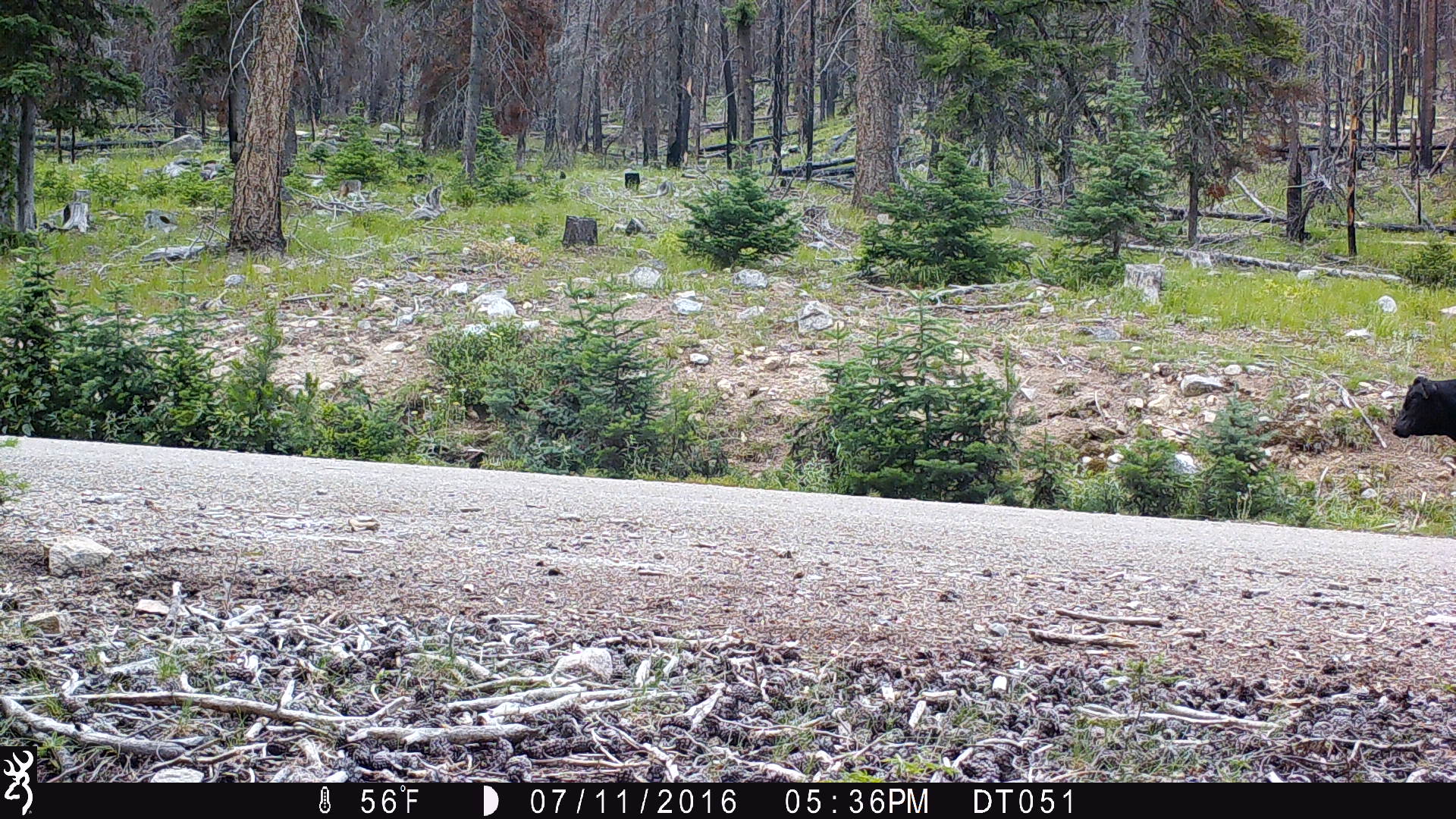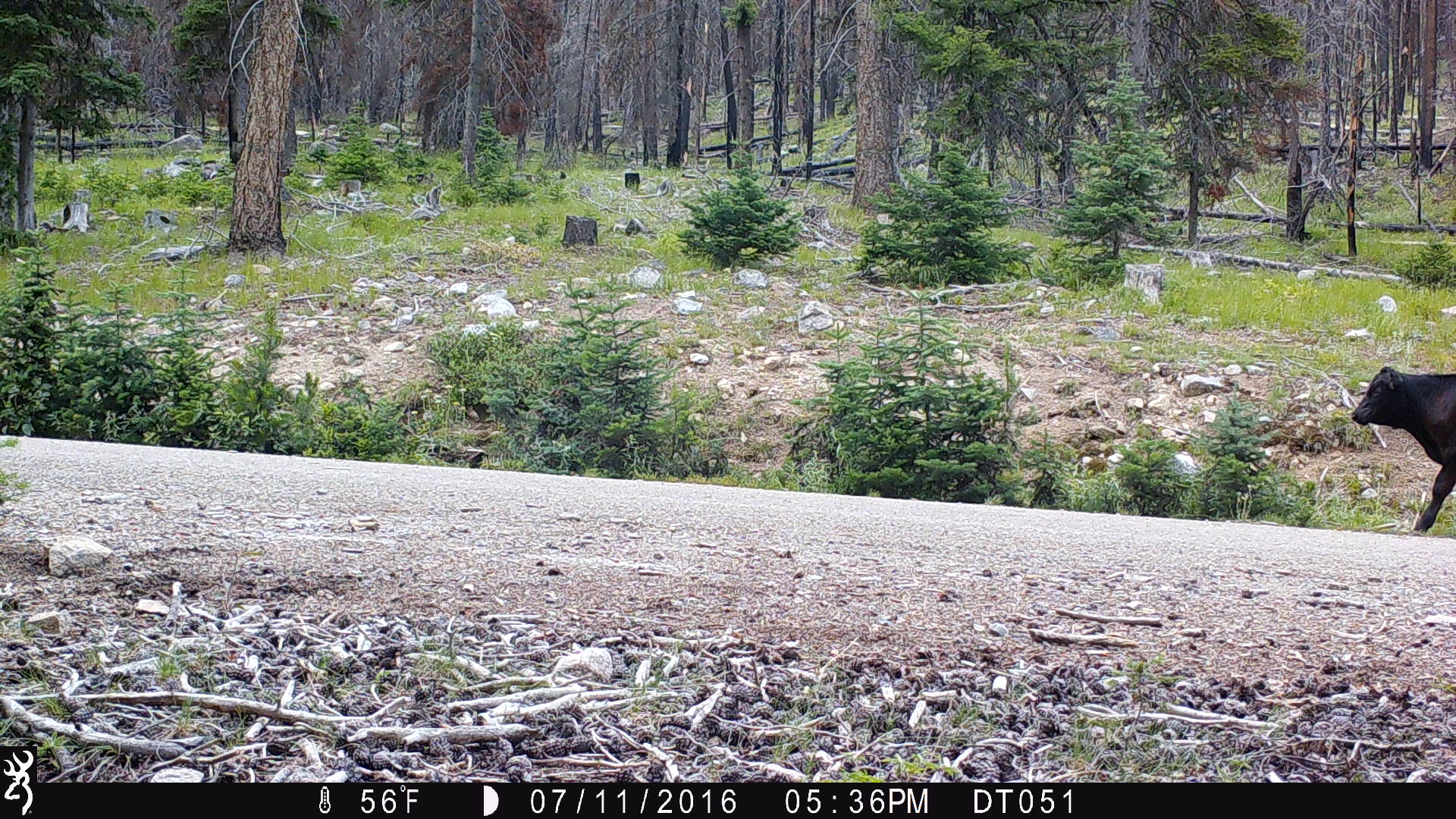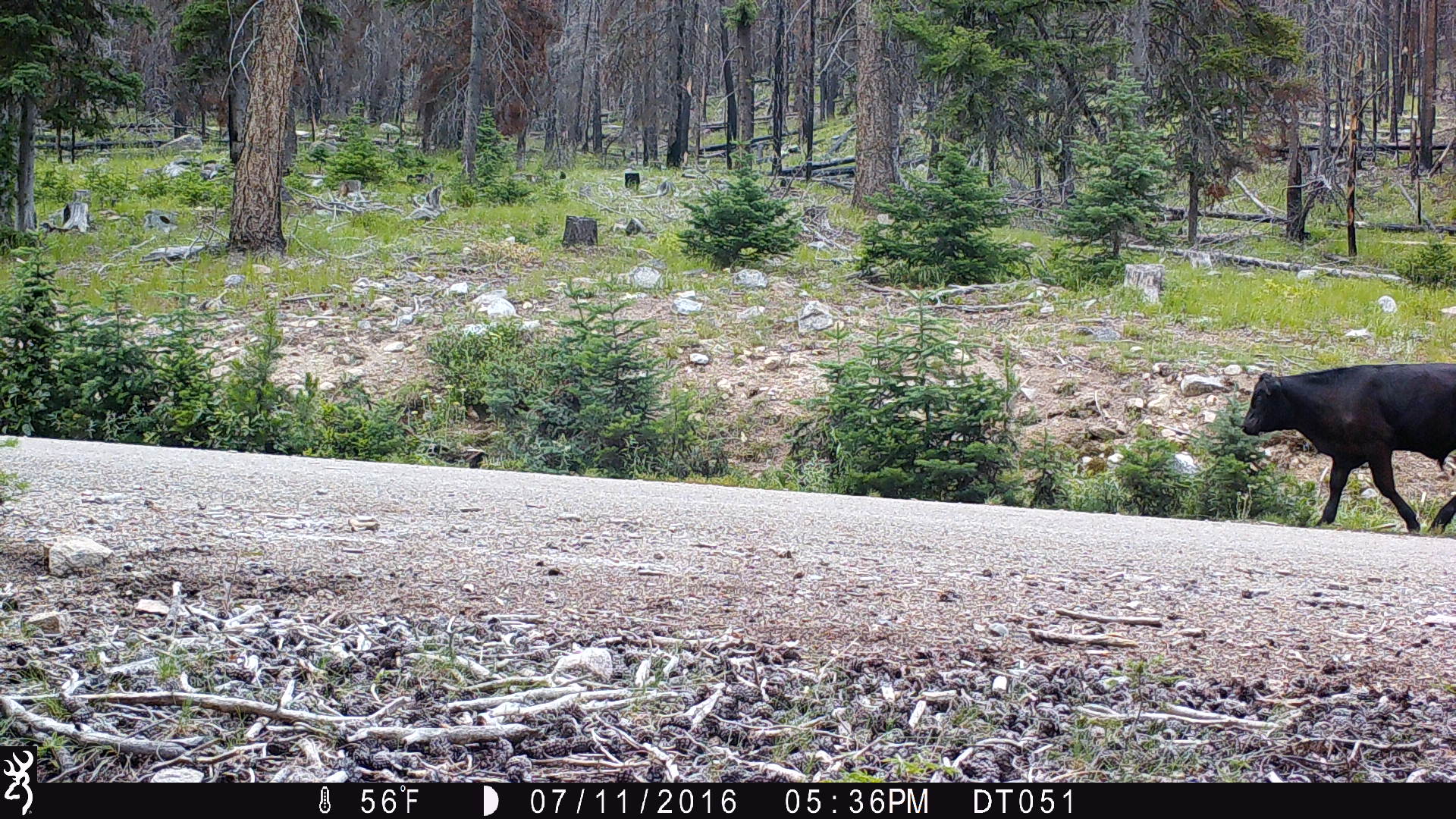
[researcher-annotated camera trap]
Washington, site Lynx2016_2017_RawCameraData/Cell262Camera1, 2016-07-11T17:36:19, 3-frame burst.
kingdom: Animalia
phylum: Chordata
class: Mammalia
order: Artiodactyla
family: Bovidae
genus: Bos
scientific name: Bos taurus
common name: domestic cattle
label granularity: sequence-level